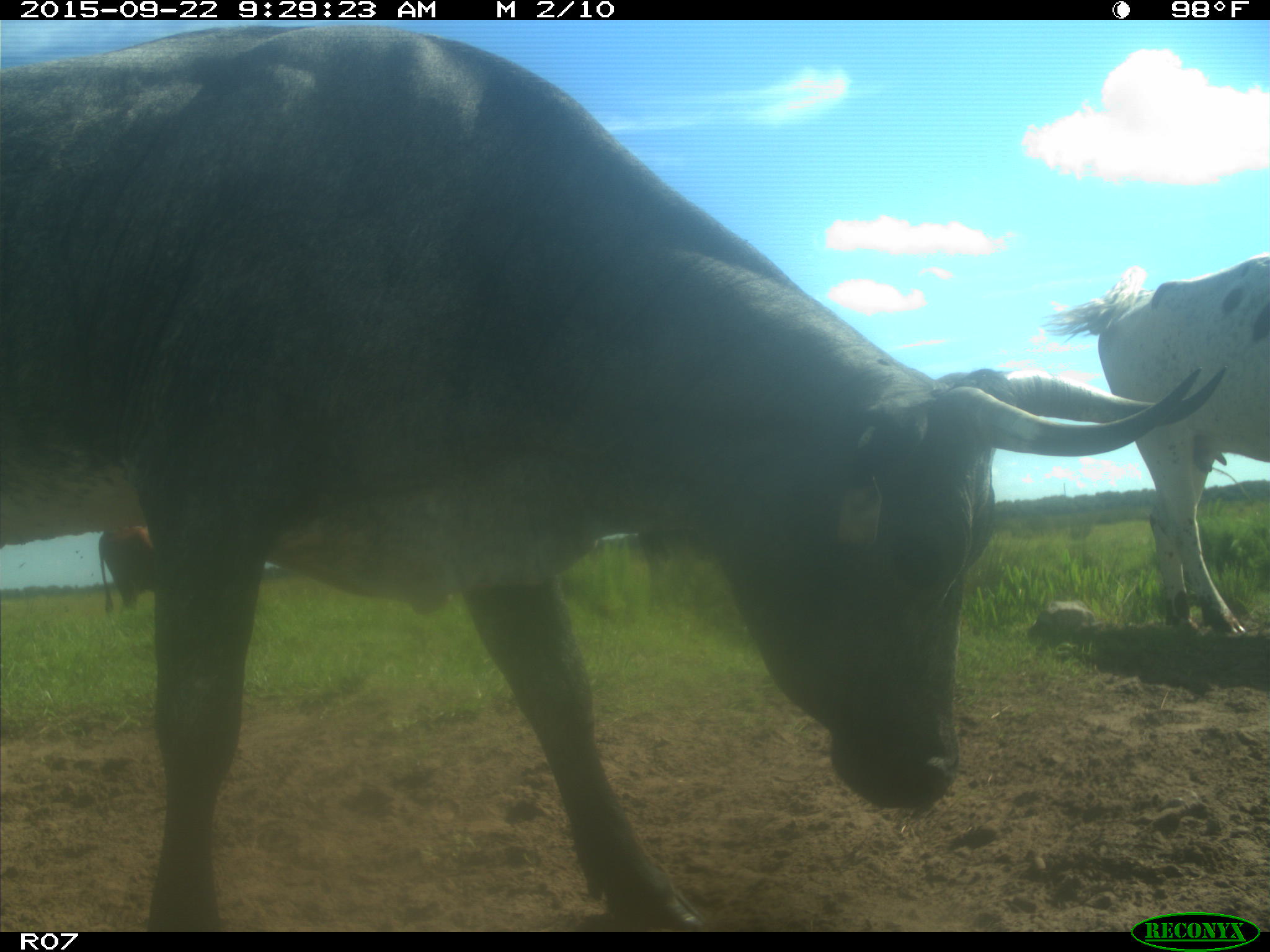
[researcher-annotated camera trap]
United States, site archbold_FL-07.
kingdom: Animalia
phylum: Chordata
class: Mammalia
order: Artiodactyla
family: Bovidae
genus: Bos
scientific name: Bos taurus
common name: domestic cow